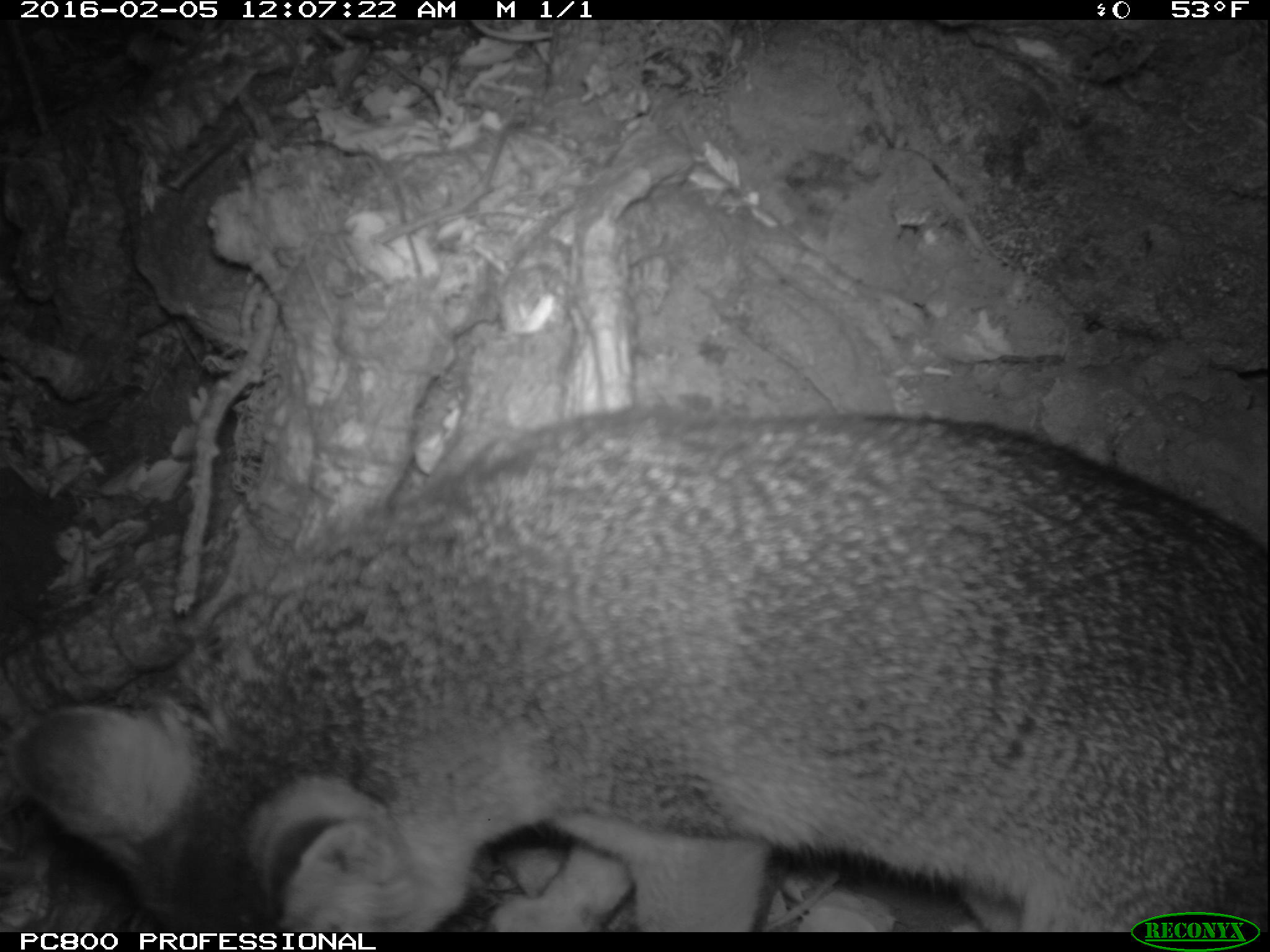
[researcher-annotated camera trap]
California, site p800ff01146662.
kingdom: Animalia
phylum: Chordata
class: Mammalia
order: Carnivora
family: Canidae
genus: Urocyon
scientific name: Urocyon littoralis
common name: island fox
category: fox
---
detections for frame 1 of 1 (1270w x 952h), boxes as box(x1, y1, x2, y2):
fox: box(11, 401, 1269, 932)